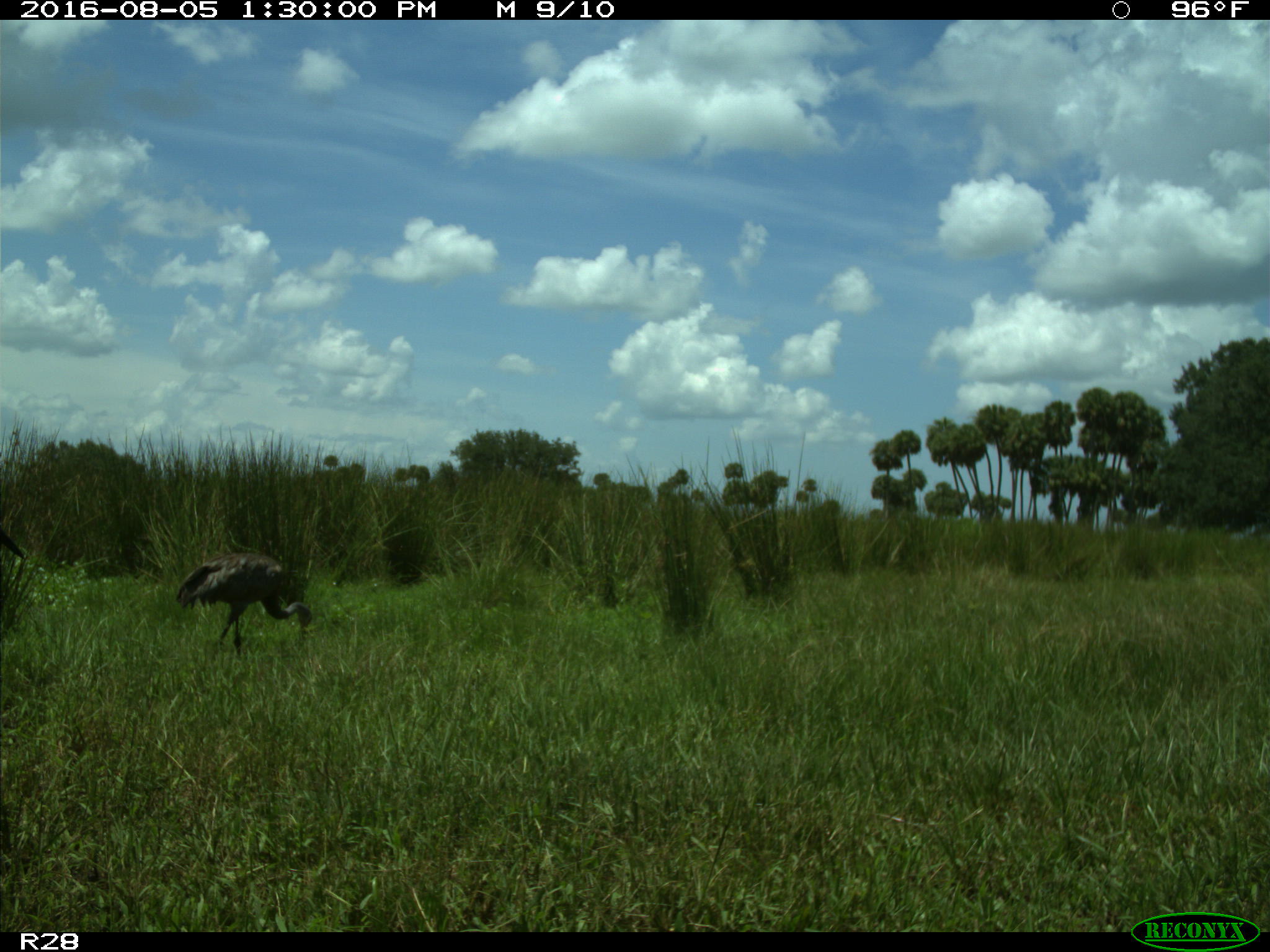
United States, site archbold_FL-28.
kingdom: Animalia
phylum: Chordata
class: Aves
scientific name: Aves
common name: birds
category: unidentified bird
Unidentified bird (birds) (Aves).